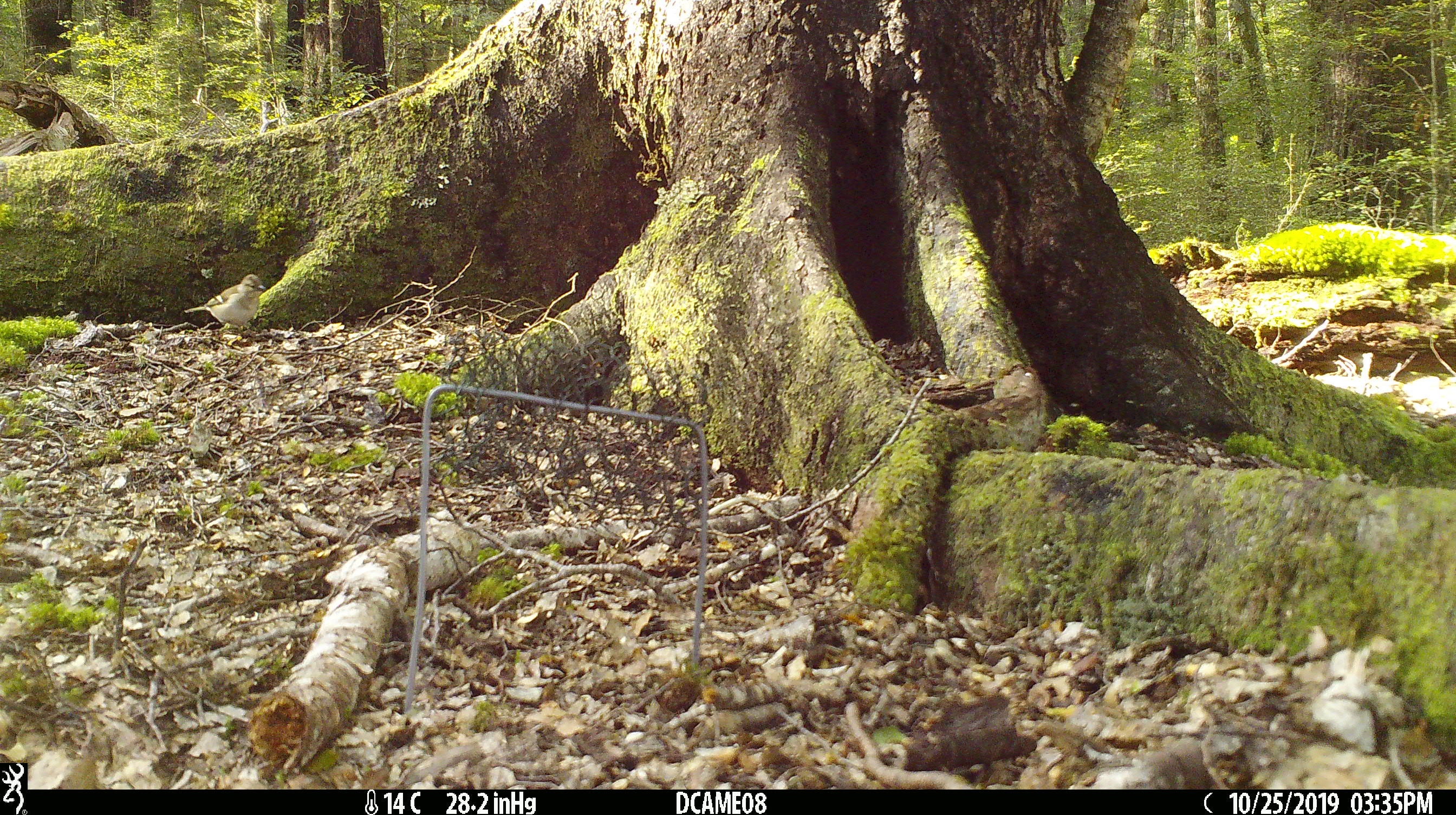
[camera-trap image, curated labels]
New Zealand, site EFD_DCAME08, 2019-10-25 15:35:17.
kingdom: Animalia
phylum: Chordata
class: Aves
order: Passeriformes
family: Fringillidae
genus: Fringilla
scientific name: Fringilla coelebs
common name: common chaffinch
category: chaffinch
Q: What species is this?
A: Chaffinch (common chaffinch) (Fringilla coelebs).